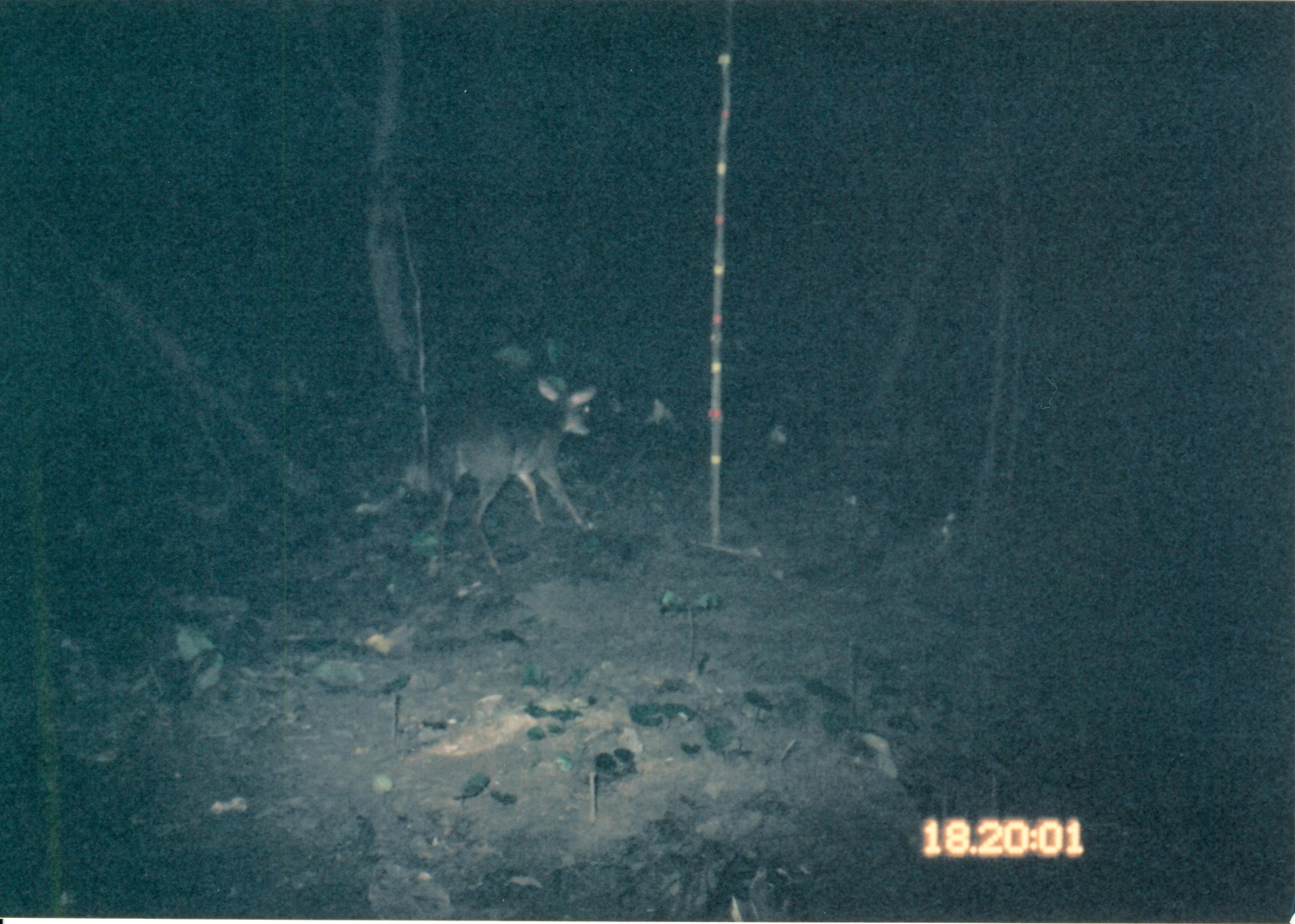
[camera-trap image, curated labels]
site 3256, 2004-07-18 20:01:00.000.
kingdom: Animalia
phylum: Chordata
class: Mammalia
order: Artiodactyla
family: Bovidae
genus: Nesotragus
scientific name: Nesotragus moschatus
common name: suni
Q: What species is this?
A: Nesotragus moschatus (suni).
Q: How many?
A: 1.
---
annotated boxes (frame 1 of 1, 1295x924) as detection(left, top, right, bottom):
nesotragus moschatus: detection(401, 378, 593, 578)